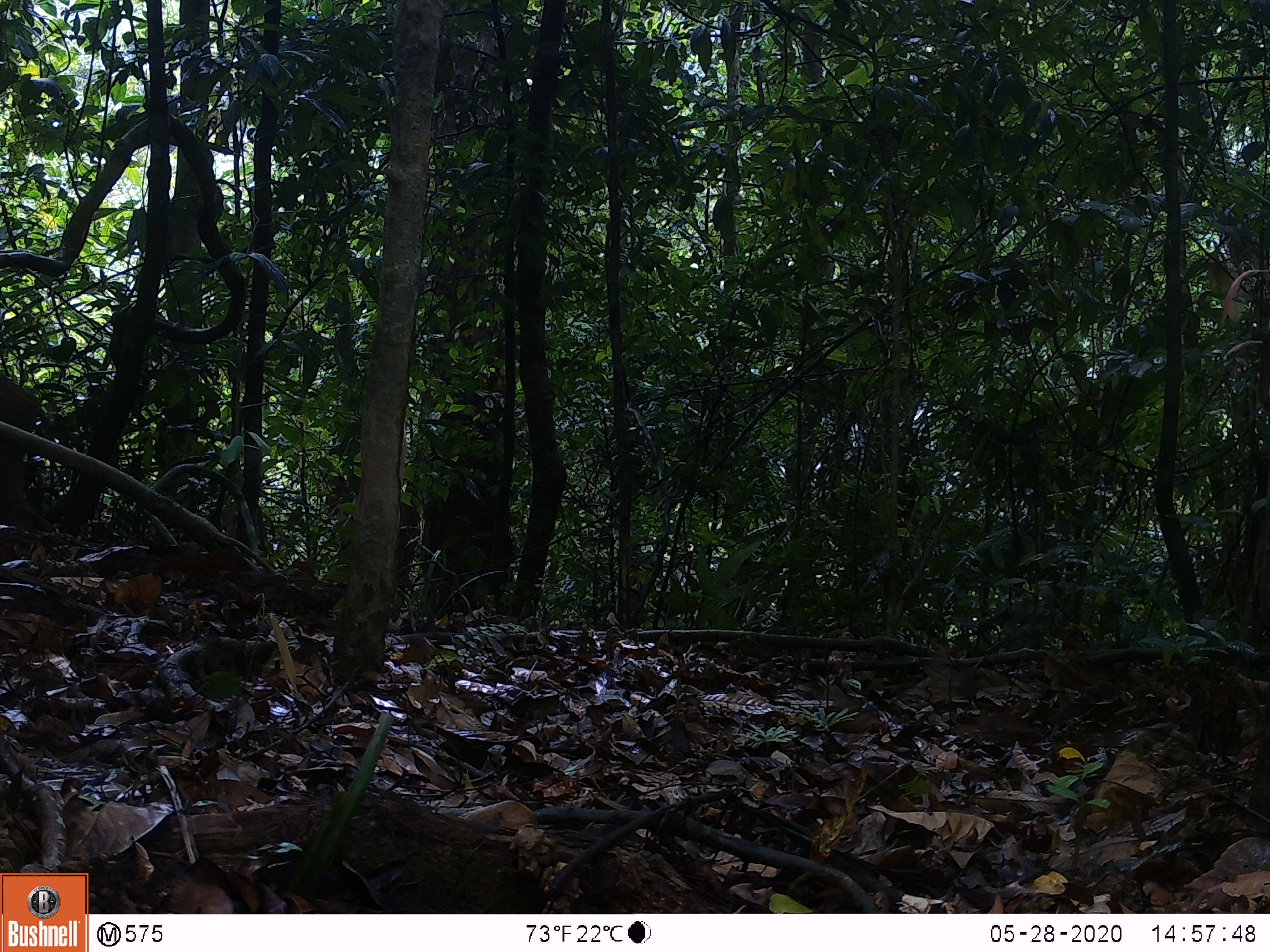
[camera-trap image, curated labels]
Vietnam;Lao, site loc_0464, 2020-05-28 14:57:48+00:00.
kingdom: Animalia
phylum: Chordata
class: Mammalia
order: Artiodactyla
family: Suidae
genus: Sus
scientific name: Sus scrofa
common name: eurasian wild pig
Eurasian wild pig (Sus scrofa). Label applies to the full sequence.